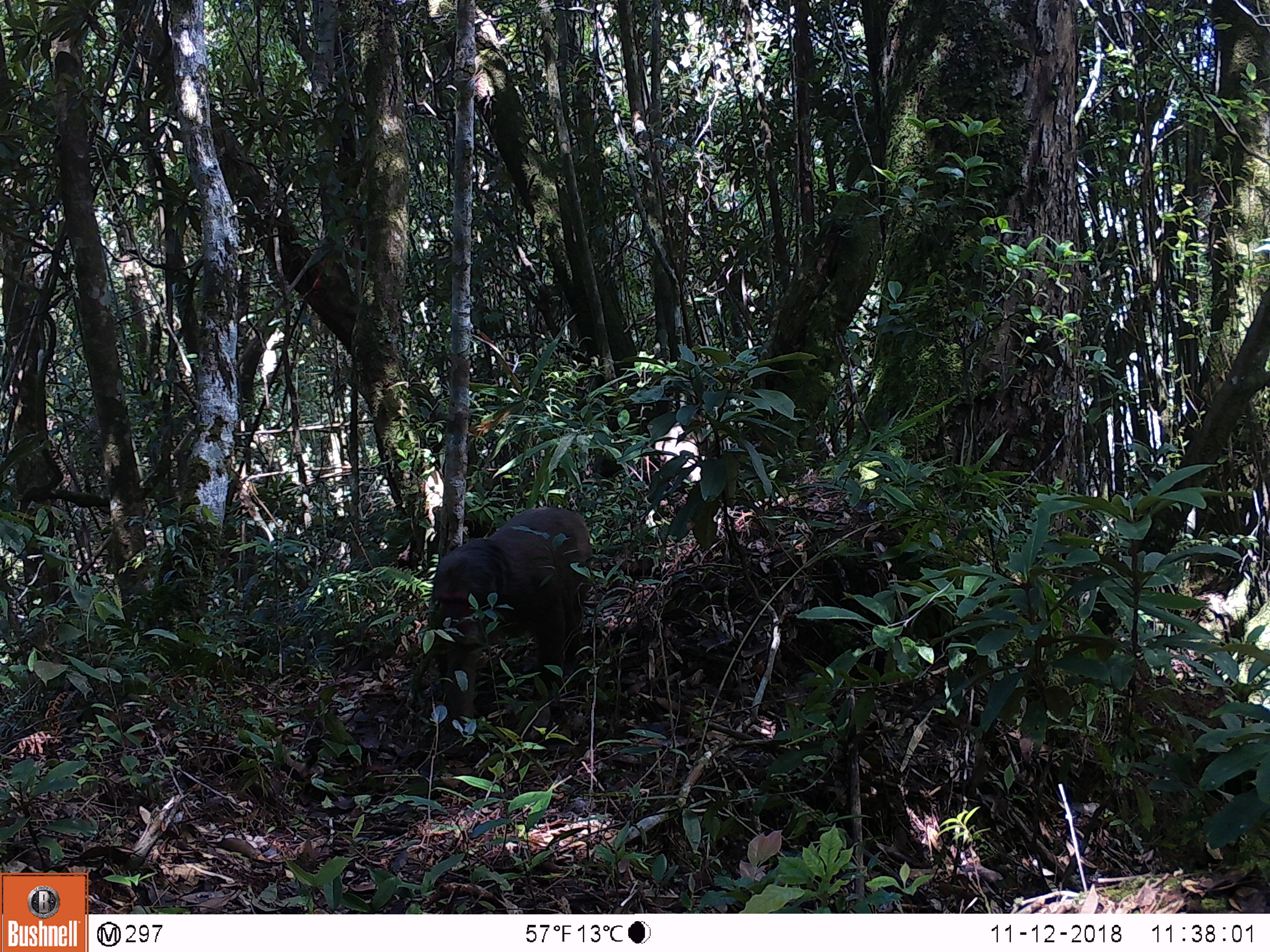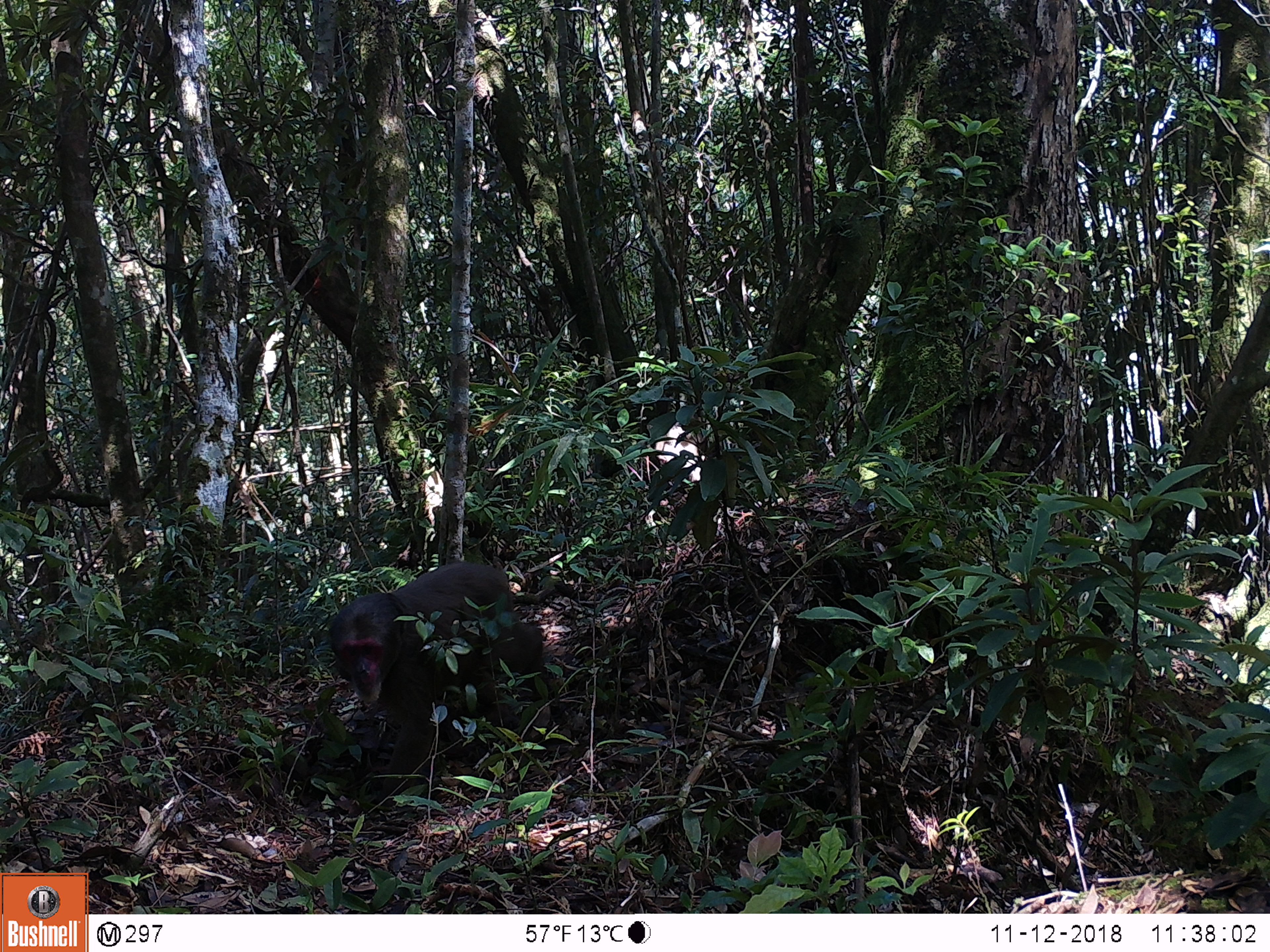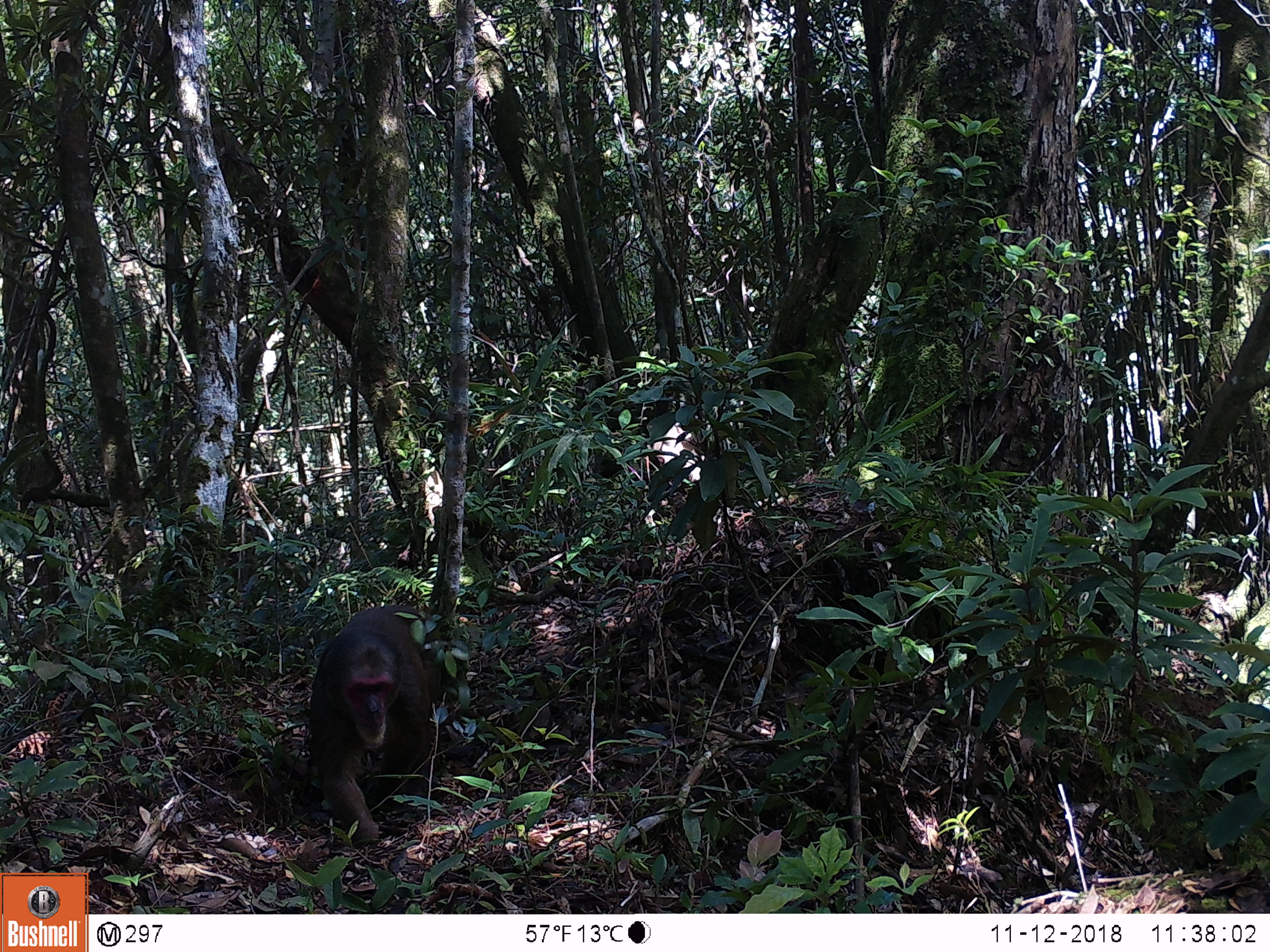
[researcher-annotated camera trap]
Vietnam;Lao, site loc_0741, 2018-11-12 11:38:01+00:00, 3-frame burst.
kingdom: Animalia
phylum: Chordata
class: Mammalia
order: Primates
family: Cercopithecidae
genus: Macaca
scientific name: Macaca arctoides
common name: stump-tailed macaque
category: stump tailed macaque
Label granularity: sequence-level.